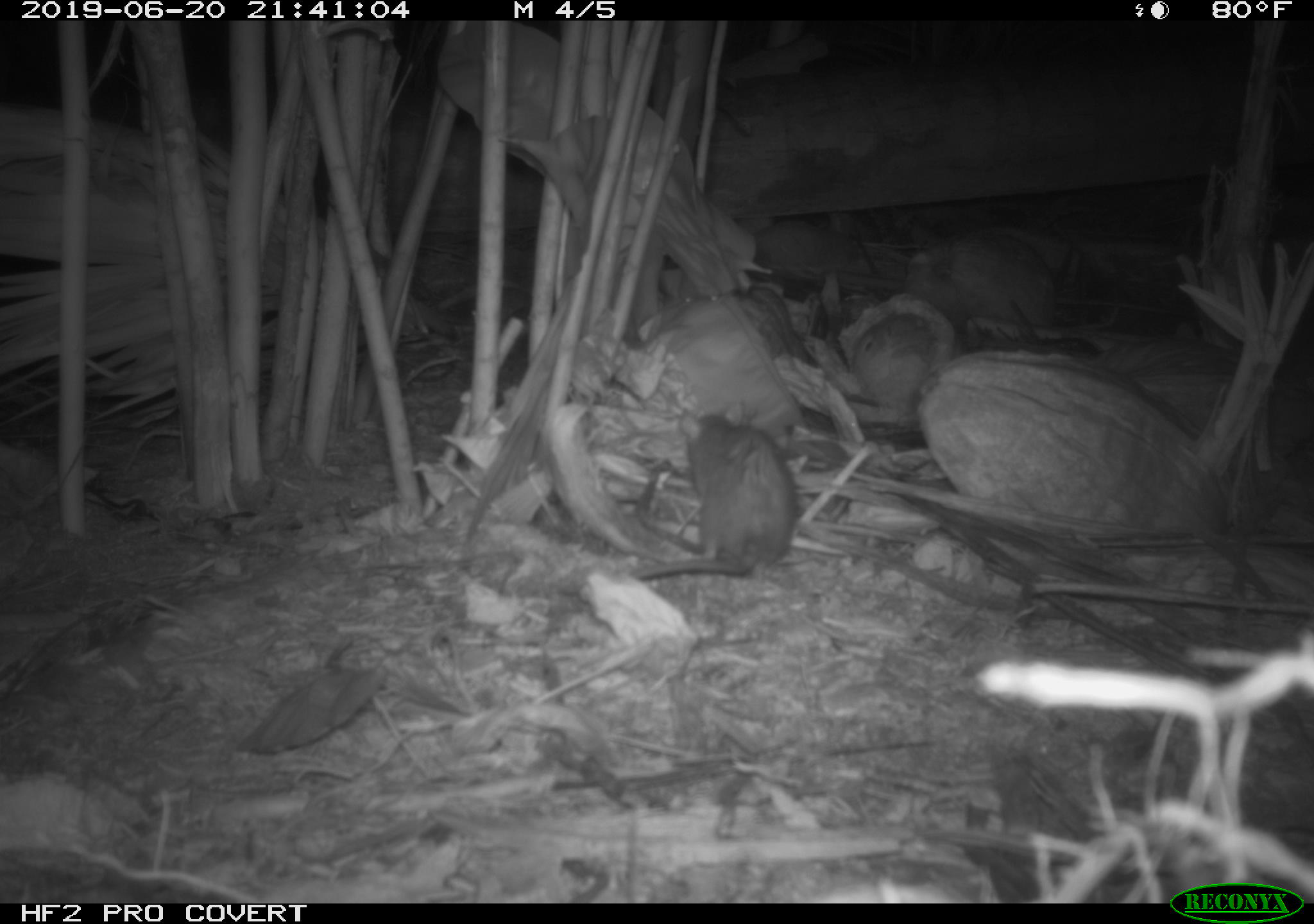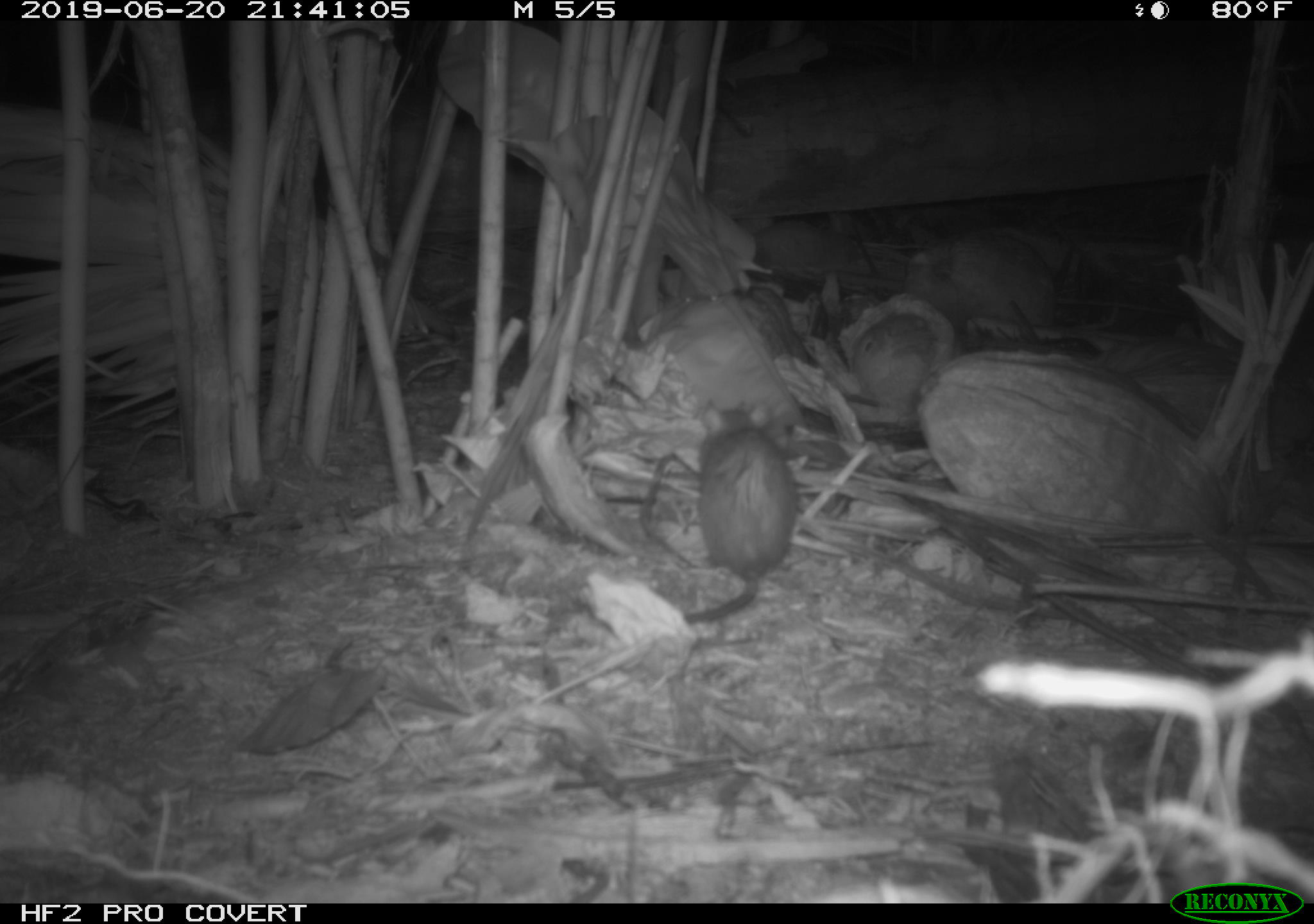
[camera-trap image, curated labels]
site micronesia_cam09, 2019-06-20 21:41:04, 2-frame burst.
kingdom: Animalia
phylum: Chordata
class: Mammalia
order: Rodentia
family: Muridae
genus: Rattus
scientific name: Rattus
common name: rat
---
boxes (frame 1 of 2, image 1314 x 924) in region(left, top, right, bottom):
rat: region(613, 393, 807, 591)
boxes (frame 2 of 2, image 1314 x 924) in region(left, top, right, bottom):
rat: region(683, 416, 798, 628)